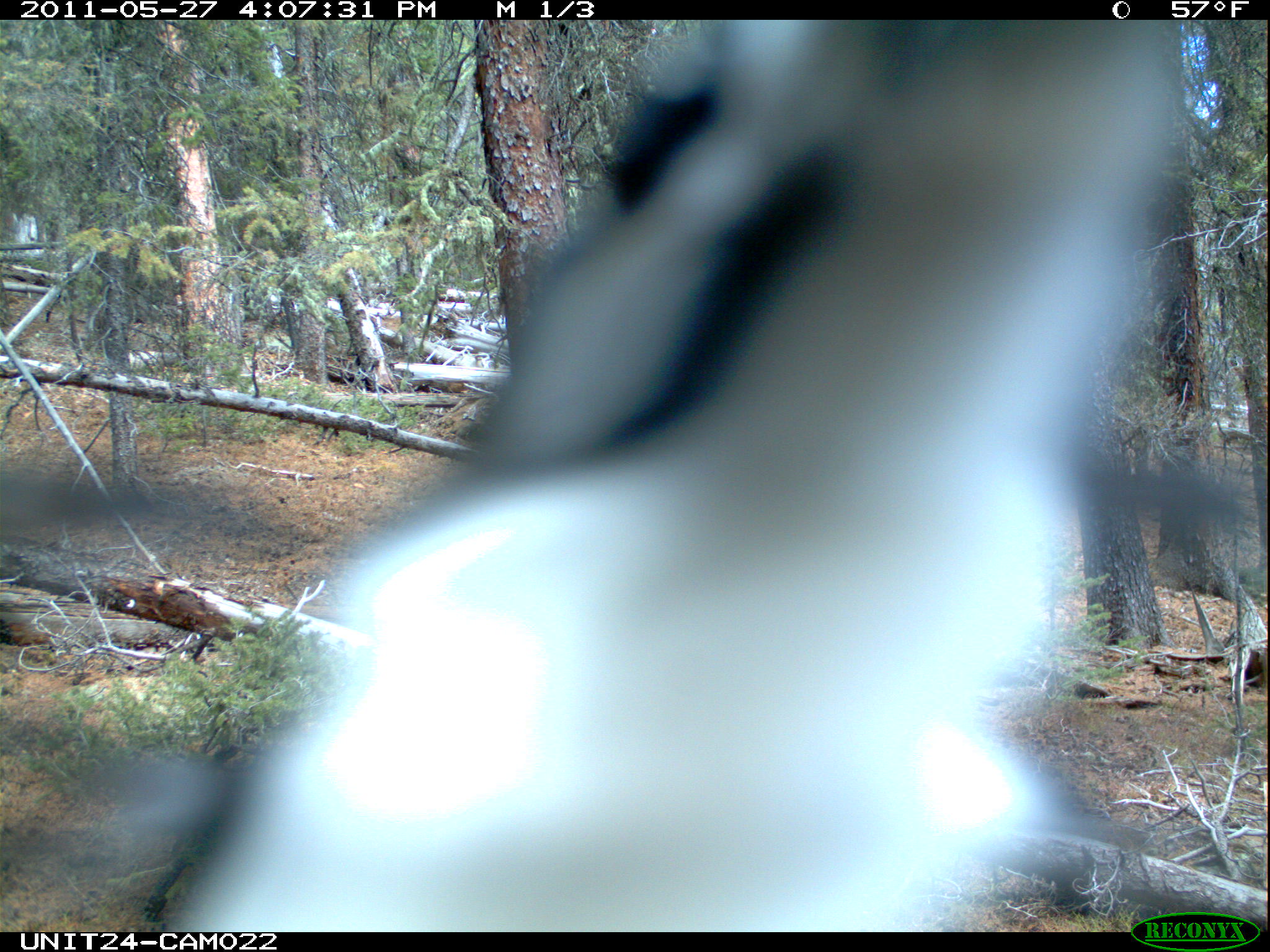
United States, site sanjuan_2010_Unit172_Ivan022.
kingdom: Animalia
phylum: Chordata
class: Aves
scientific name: Aves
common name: birds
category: unidentified bird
Unidentified bird (birds) (Aves).